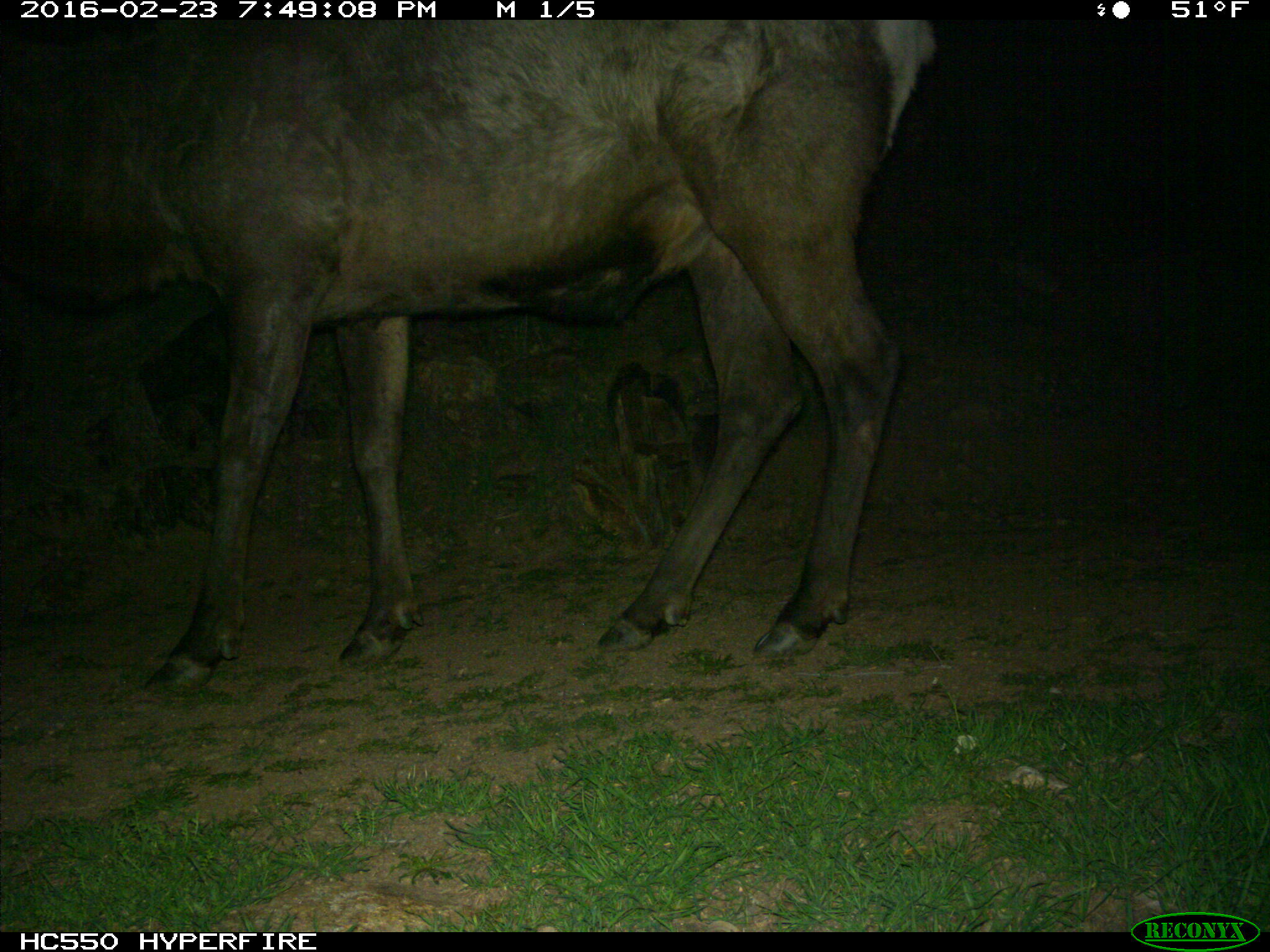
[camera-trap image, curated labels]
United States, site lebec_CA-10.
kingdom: Animalia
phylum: Chordata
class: Mammalia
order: Artiodactyla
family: Cervidae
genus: Cervus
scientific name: Cervus canadensis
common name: elk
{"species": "Cervus canadensis (elk)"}